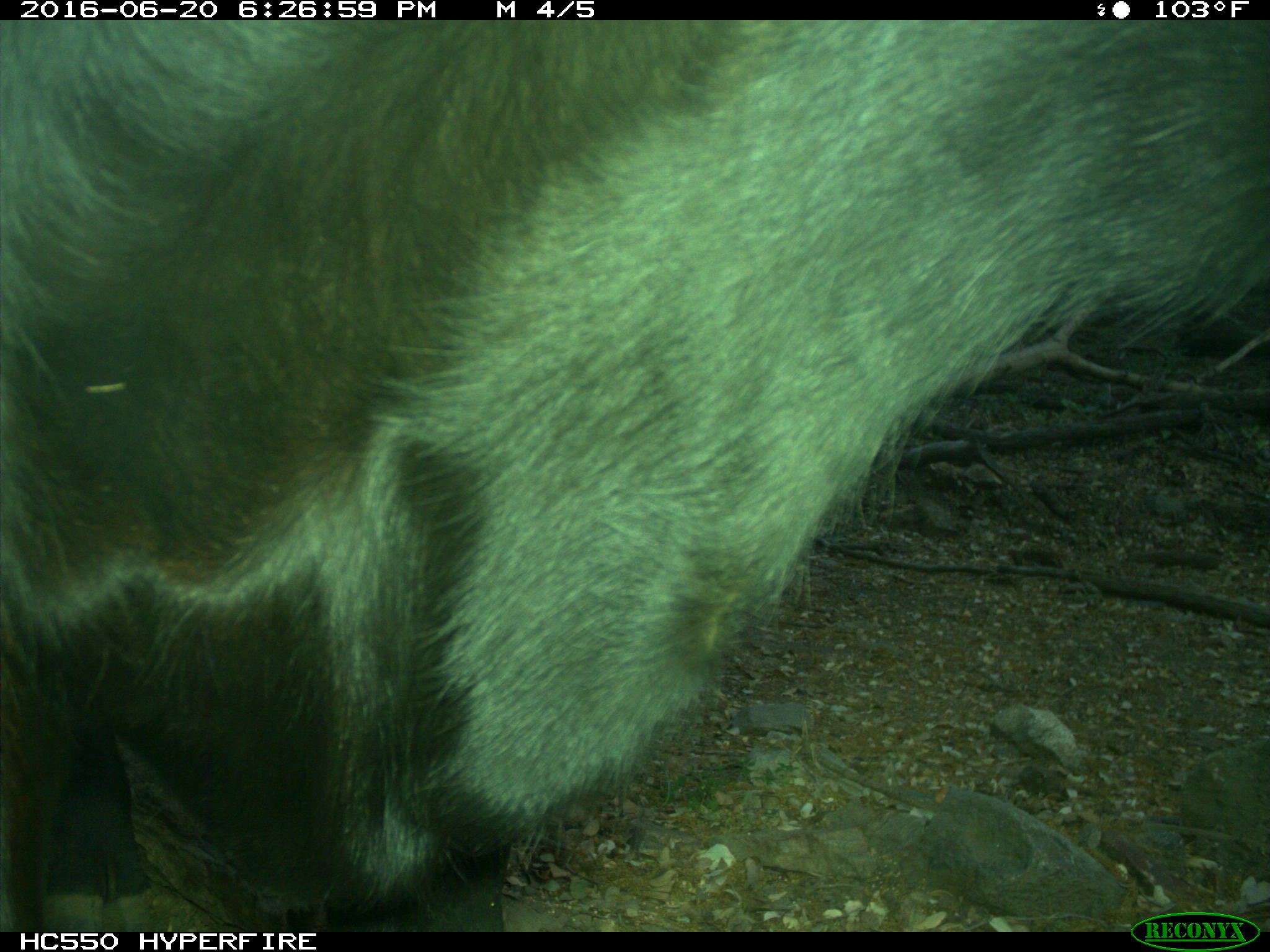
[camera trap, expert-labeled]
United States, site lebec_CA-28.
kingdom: Animalia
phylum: Chordata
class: Mammalia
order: Artiodactyla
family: Bovidae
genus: Bos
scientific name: Bos taurus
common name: domestic cow